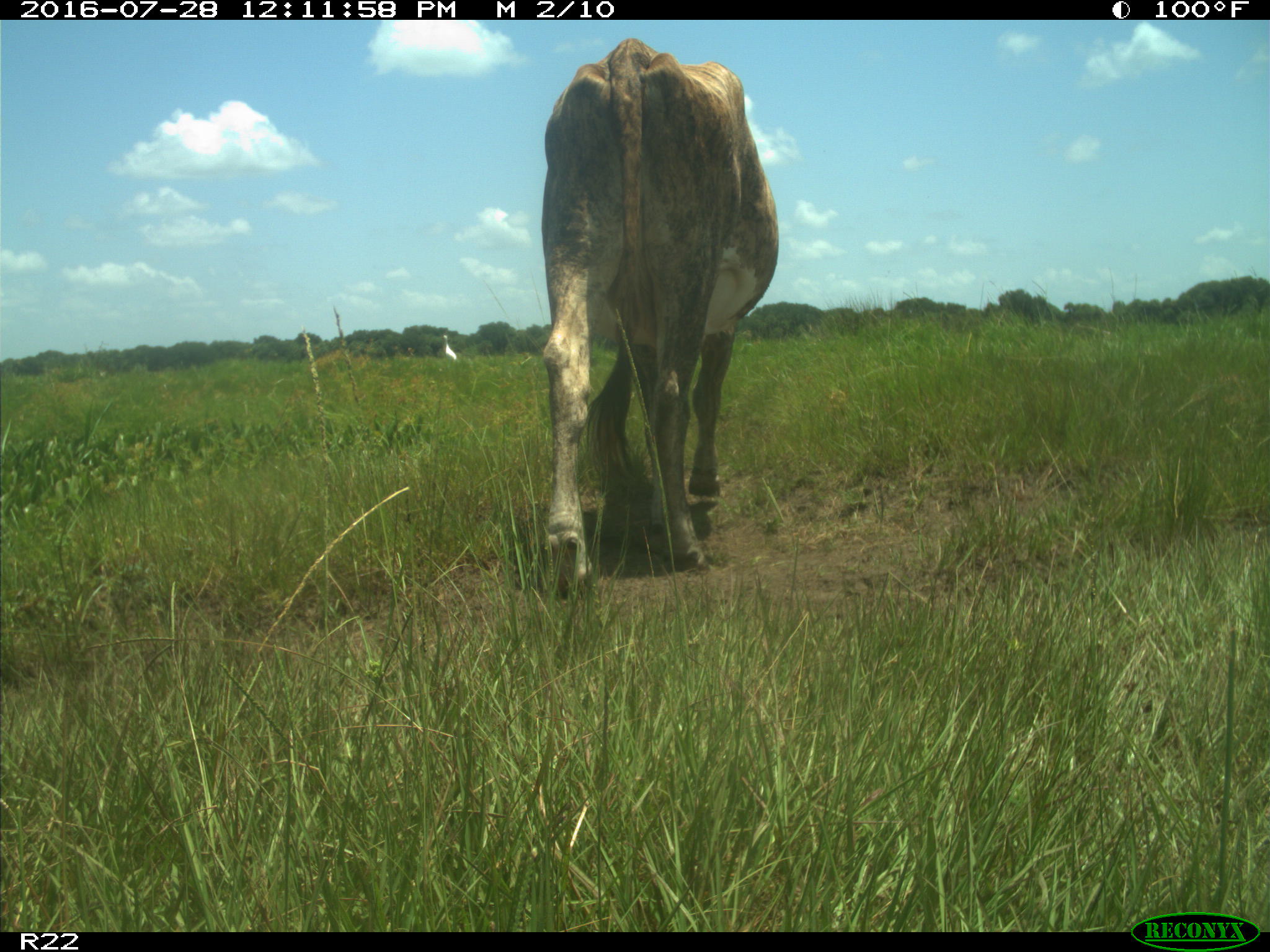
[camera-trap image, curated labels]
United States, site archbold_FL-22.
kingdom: Animalia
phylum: Chordata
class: Mammalia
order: Artiodactyla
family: Bovidae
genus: Bos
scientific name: Bos taurus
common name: domestic cow